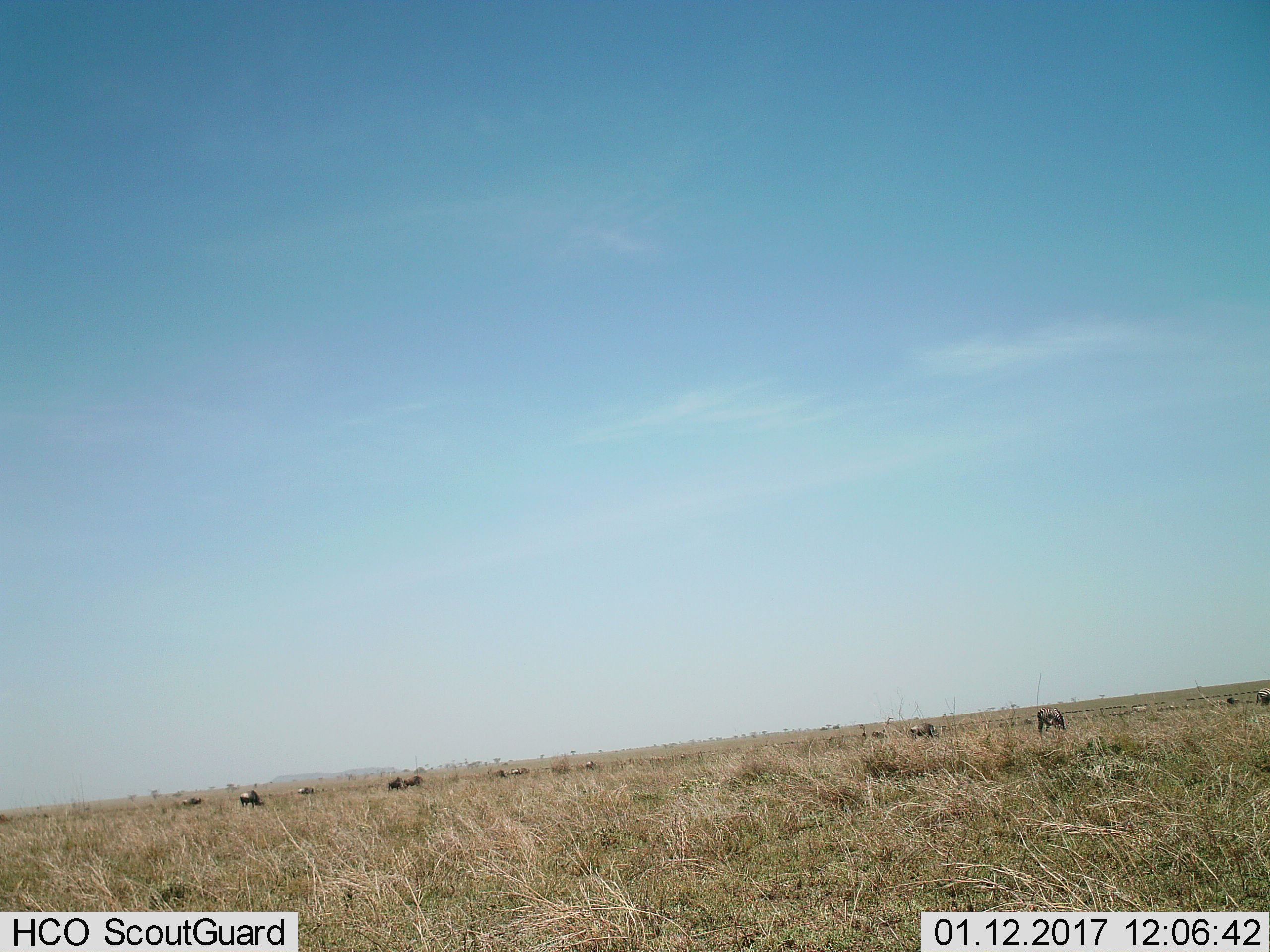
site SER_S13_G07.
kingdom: Animalia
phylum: Chordata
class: Mammalia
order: Artiodactyla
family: Bovidae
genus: Connochaetes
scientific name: Connochaetes taurinus taurinus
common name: blue wildebeest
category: wildebeestblue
Wildebeestblue (blue wildebeest) (Connochaetes taurinus taurinus), count 10. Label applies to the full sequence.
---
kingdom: Animalia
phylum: Chordata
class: Mammalia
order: Perissodactyla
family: Equidae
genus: Equus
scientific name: Equus quagga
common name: plains zebra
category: zebraplains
Zebraplains (plains zebra) (Equus quagga), count 2. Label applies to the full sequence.